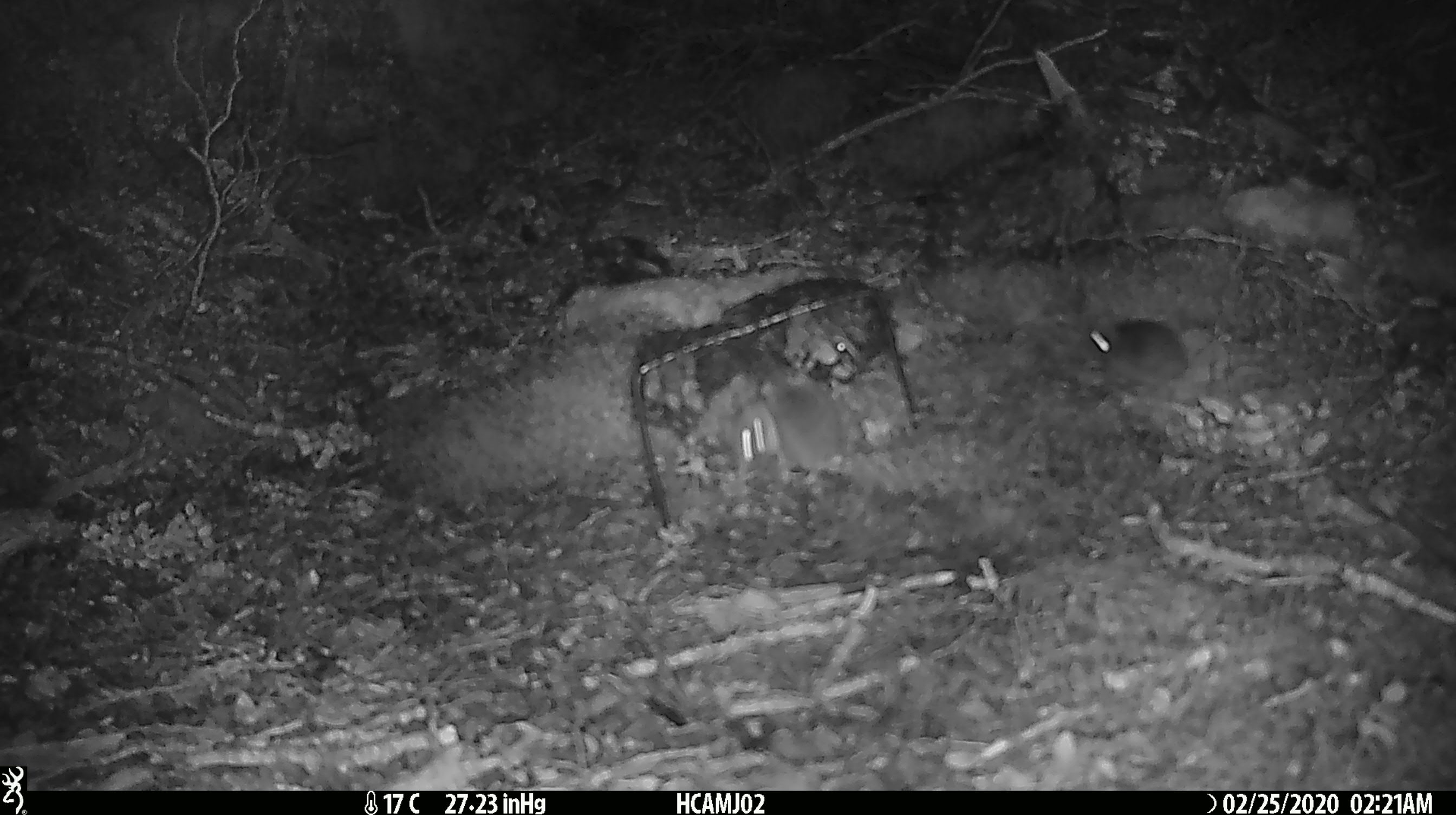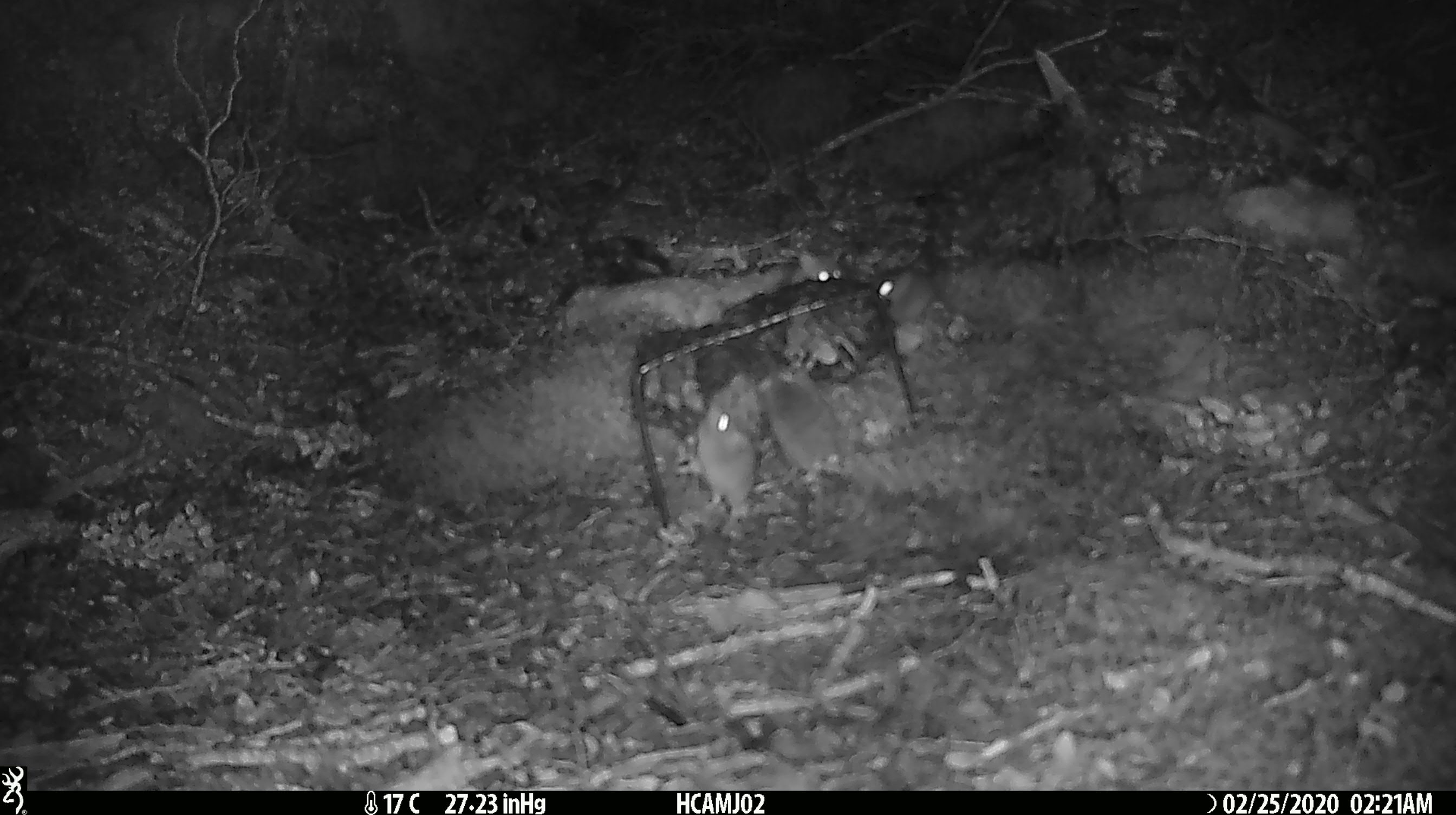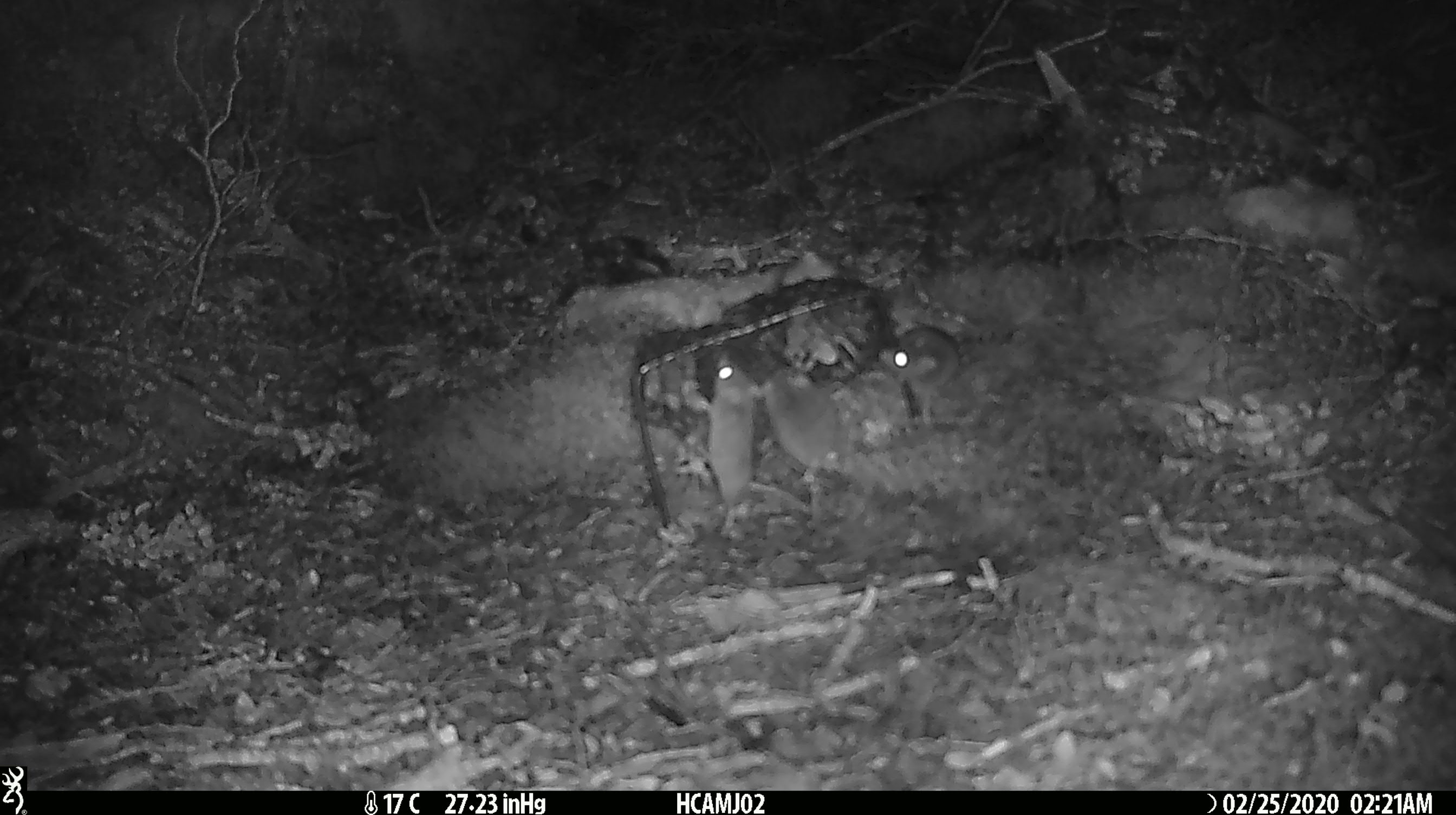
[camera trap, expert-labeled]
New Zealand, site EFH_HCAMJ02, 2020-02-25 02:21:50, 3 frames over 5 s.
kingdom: Animalia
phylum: Chordata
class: Mammalia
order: Rodentia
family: Muridae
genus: Mus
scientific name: Mus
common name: mouse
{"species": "mouse (Mus)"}